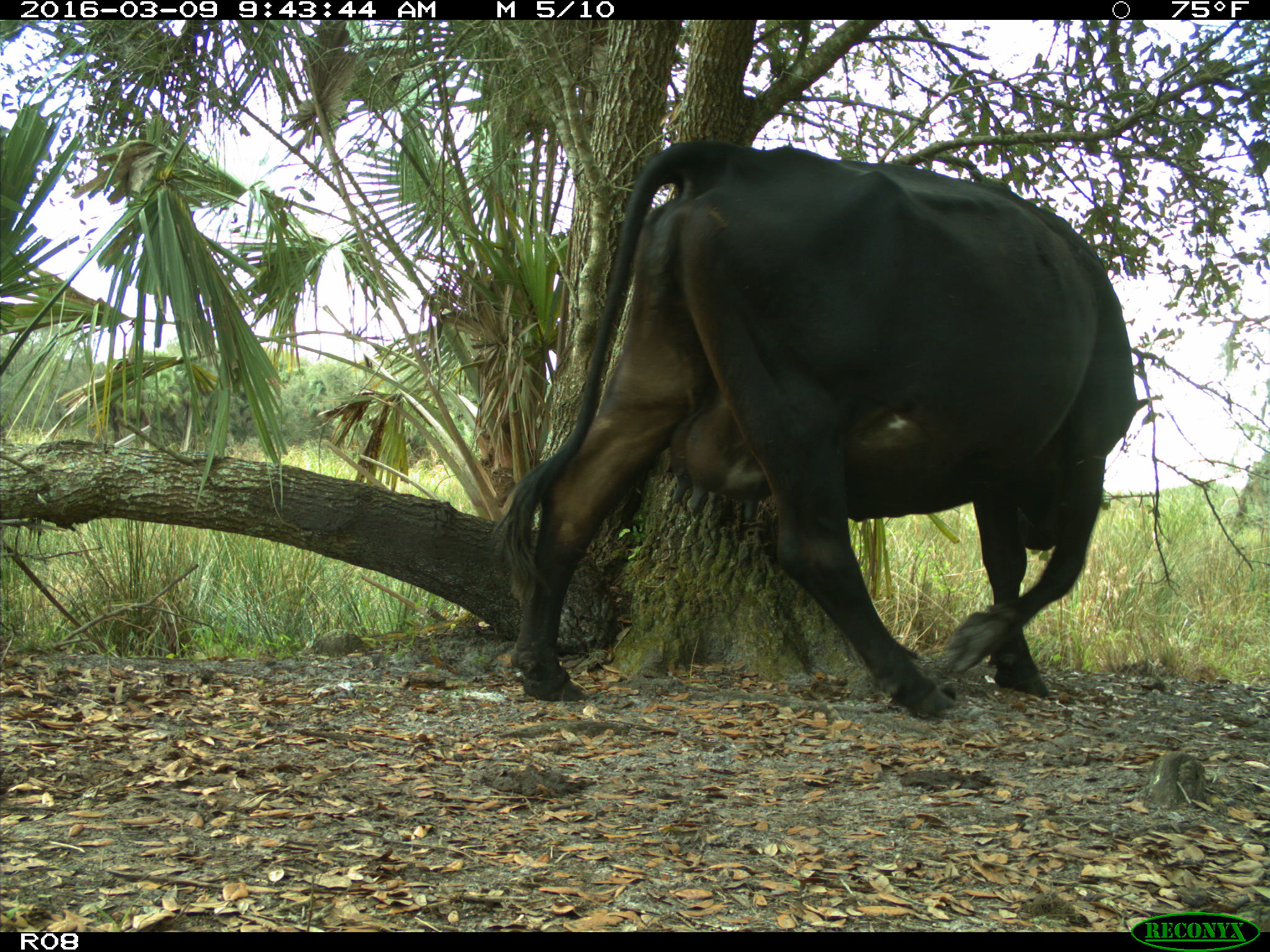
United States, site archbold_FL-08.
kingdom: Animalia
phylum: Chordata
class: Mammalia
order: Artiodactyla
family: Bovidae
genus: Bos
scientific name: Bos taurus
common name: domestic cow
Bos taurus (domestic cow).